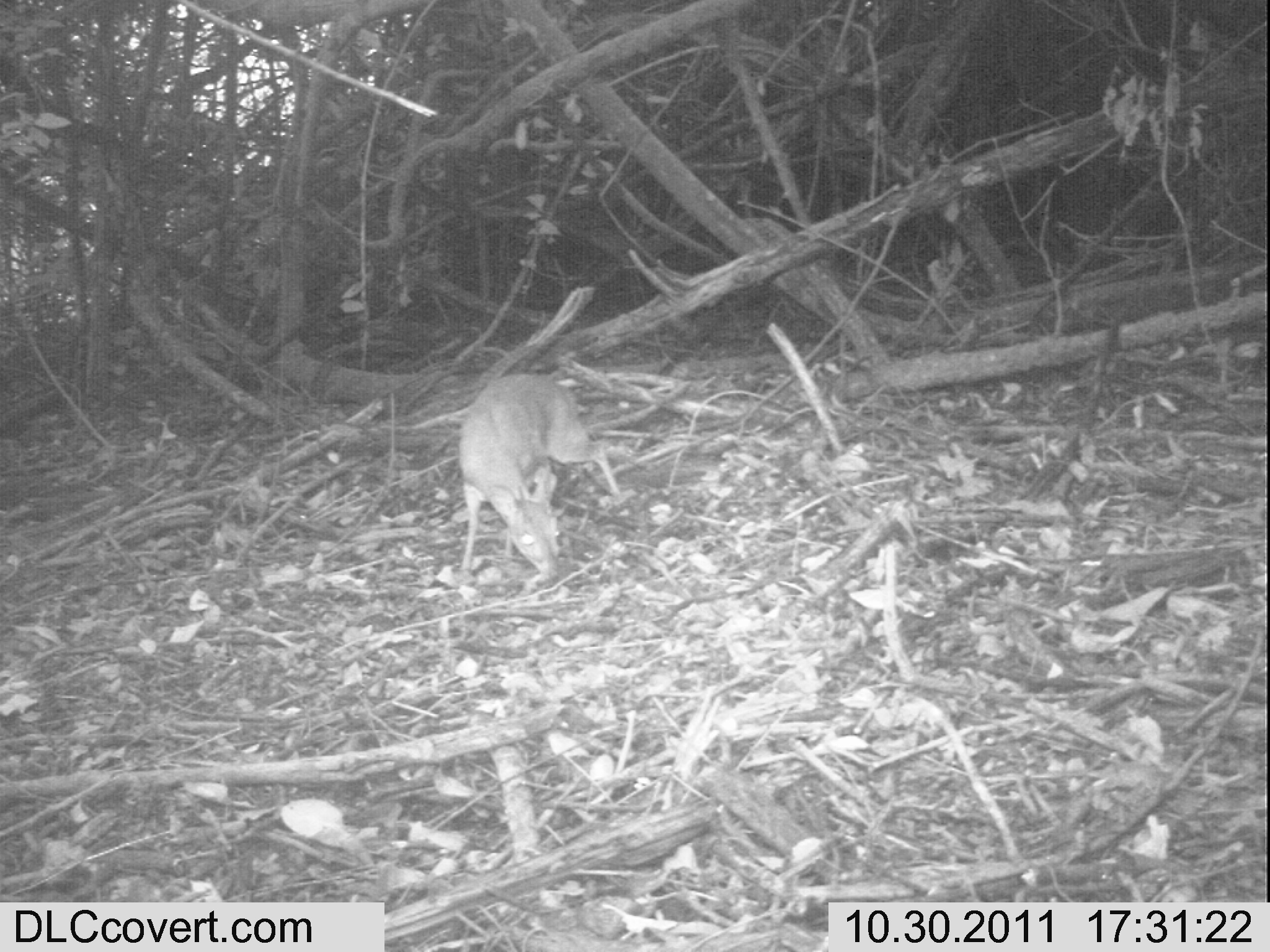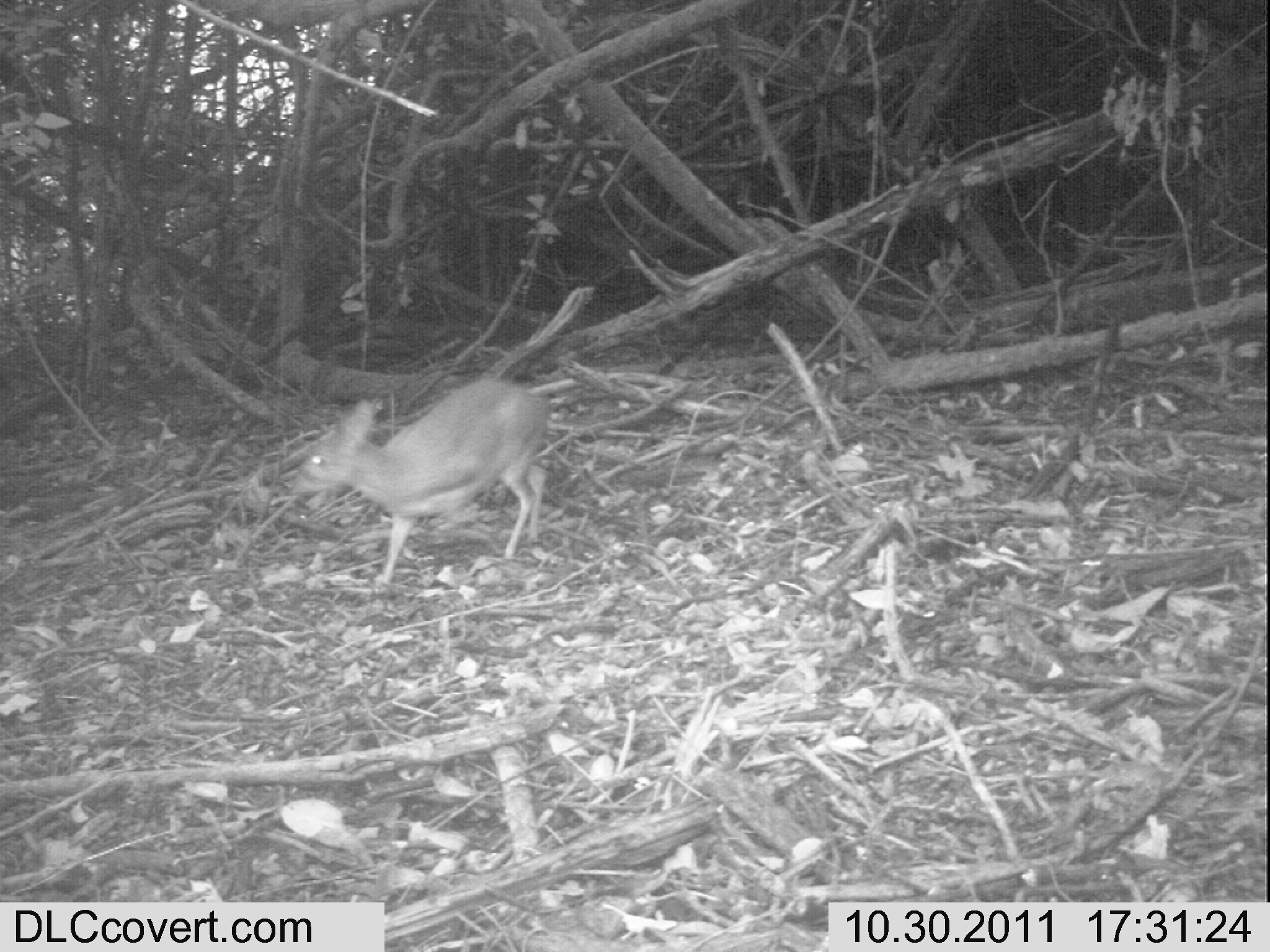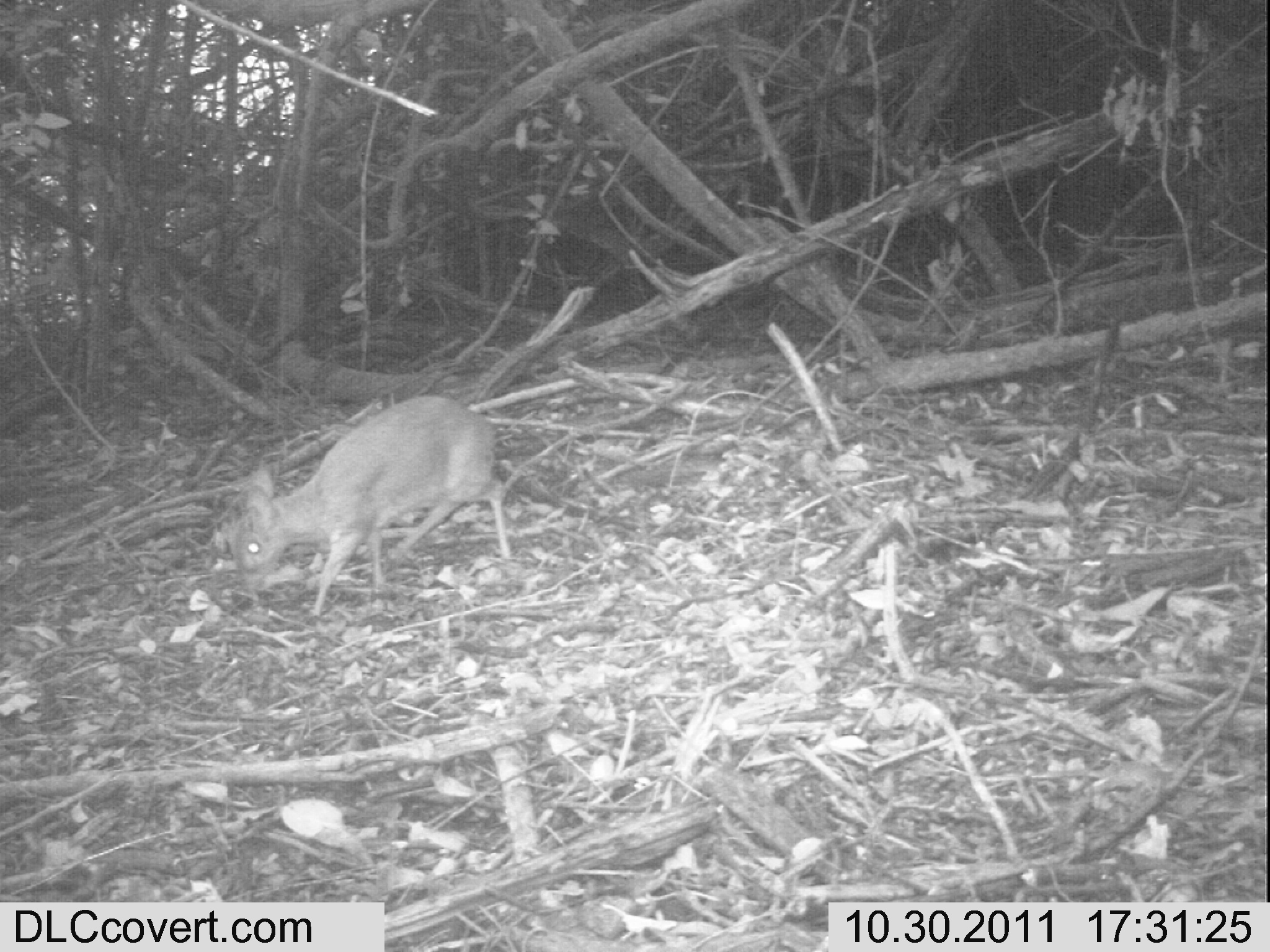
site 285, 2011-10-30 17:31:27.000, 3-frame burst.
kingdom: Animalia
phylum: Chordata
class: Mammalia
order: Artiodactyla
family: Bovidae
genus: Nesotragus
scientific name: Nesotragus moschatus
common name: suni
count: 1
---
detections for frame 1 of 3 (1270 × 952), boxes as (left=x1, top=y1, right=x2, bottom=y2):
nesotragus moschatus: (left=455, top=372, right=621, bottom=585)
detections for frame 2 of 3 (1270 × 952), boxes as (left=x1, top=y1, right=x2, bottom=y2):
nesotragus moschatus: (left=294, top=378, right=550, bottom=584)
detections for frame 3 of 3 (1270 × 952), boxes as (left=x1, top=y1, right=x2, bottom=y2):
nesotragus moschatus: (left=230, top=393, right=517, bottom=621)